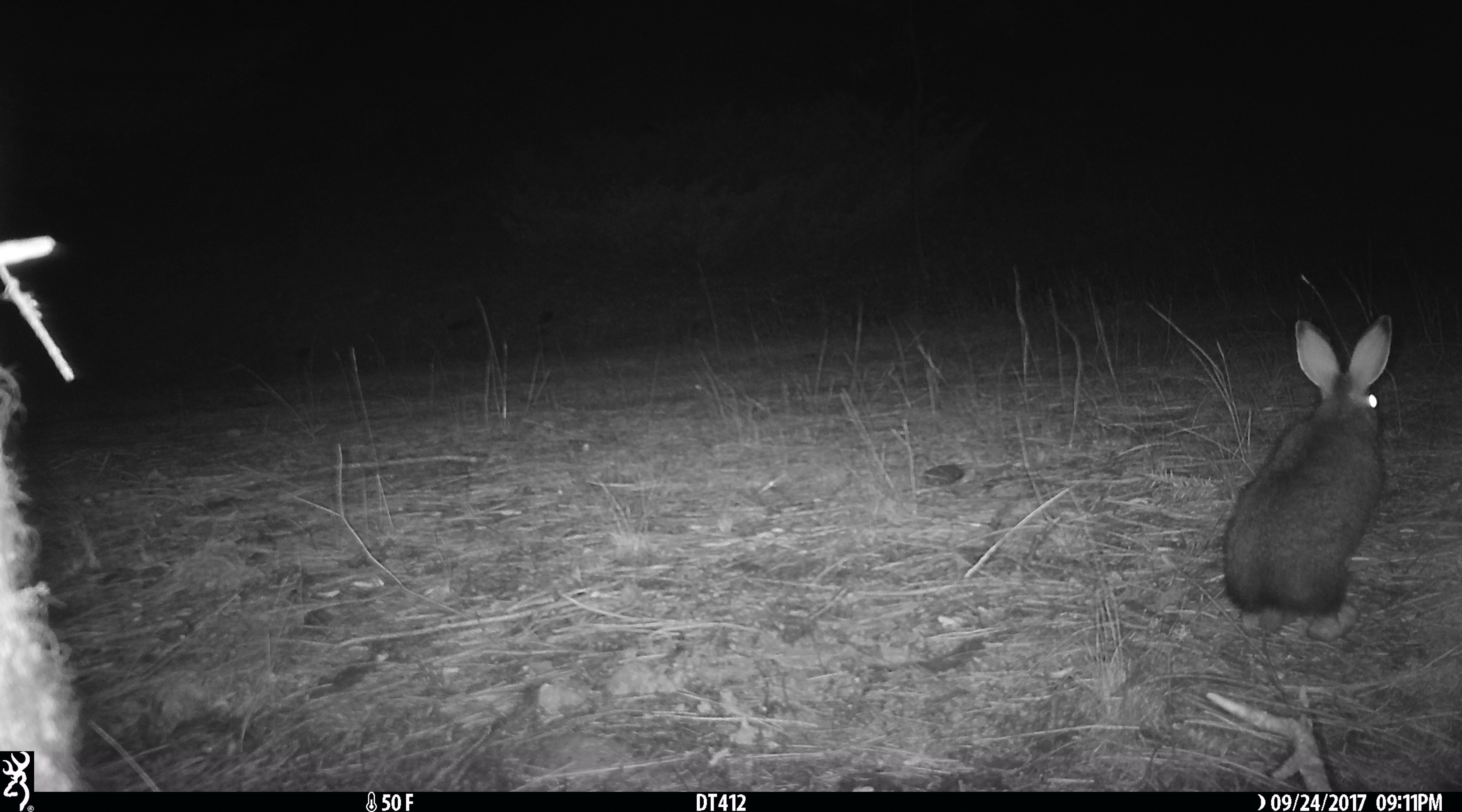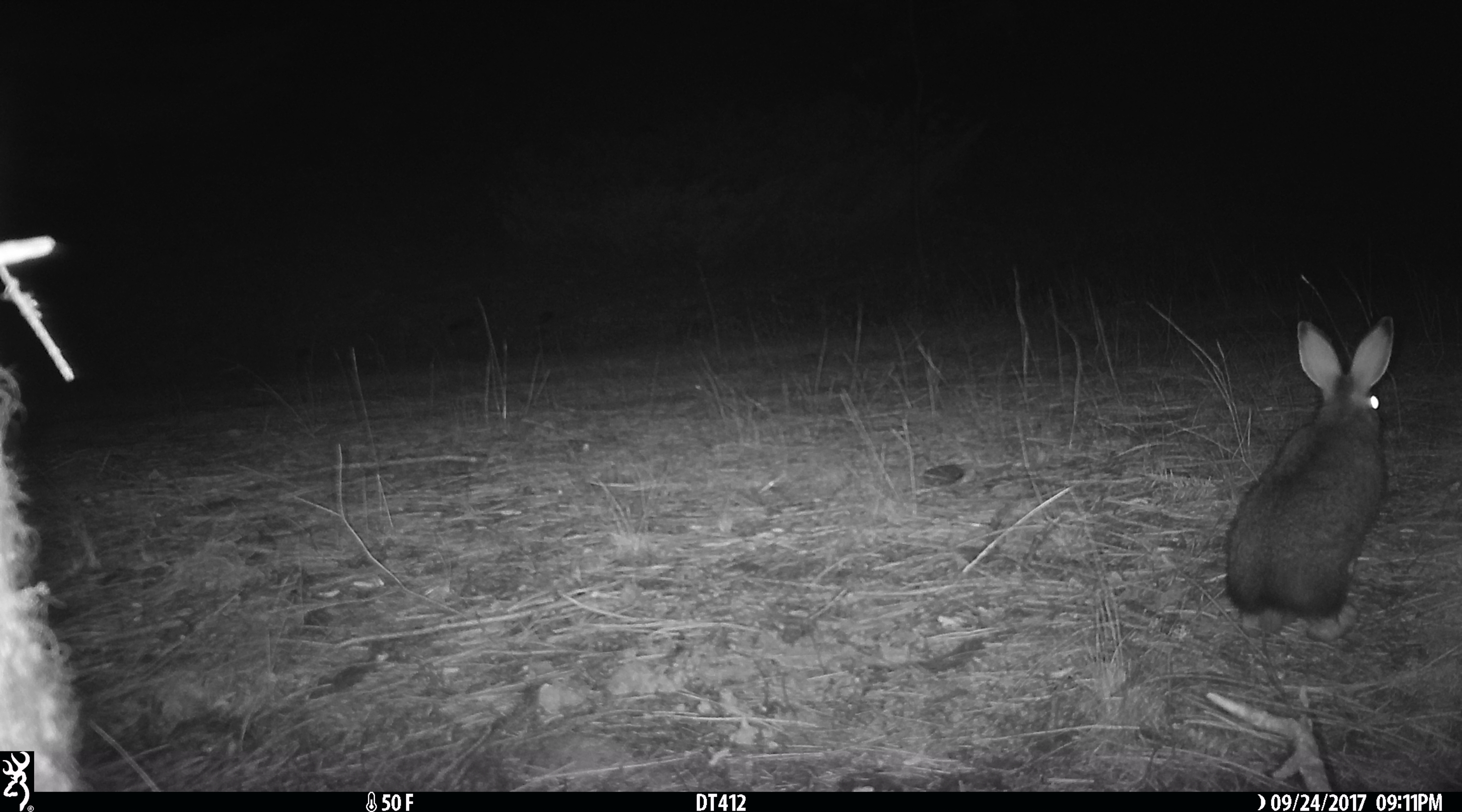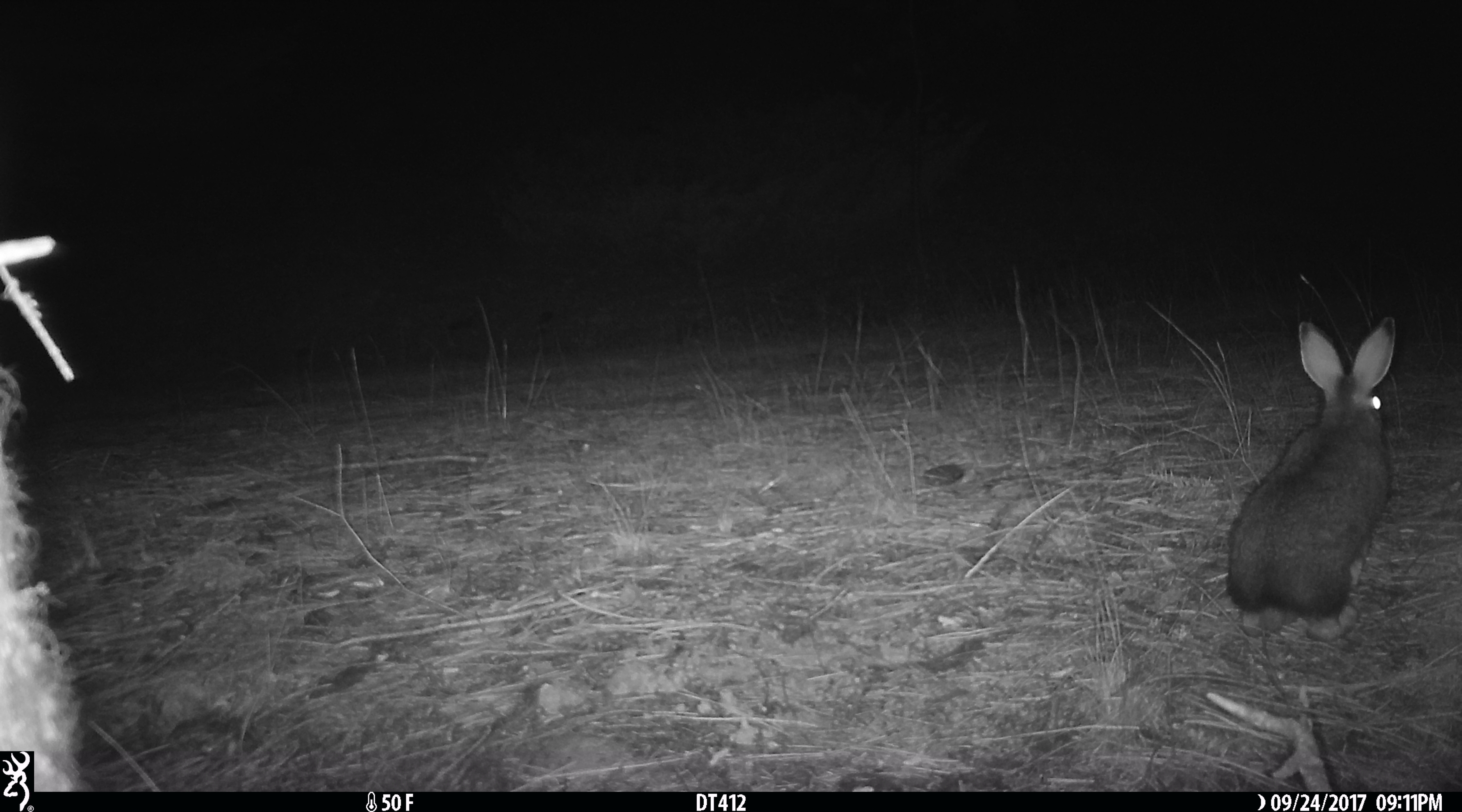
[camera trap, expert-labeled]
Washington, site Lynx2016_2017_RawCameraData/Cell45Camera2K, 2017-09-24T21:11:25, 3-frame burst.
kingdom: Animalia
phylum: Chordata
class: Mammalia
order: Lagomorpha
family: Leporidae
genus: Lepus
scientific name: Lepus americanus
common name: snowshoe hare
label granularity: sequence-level